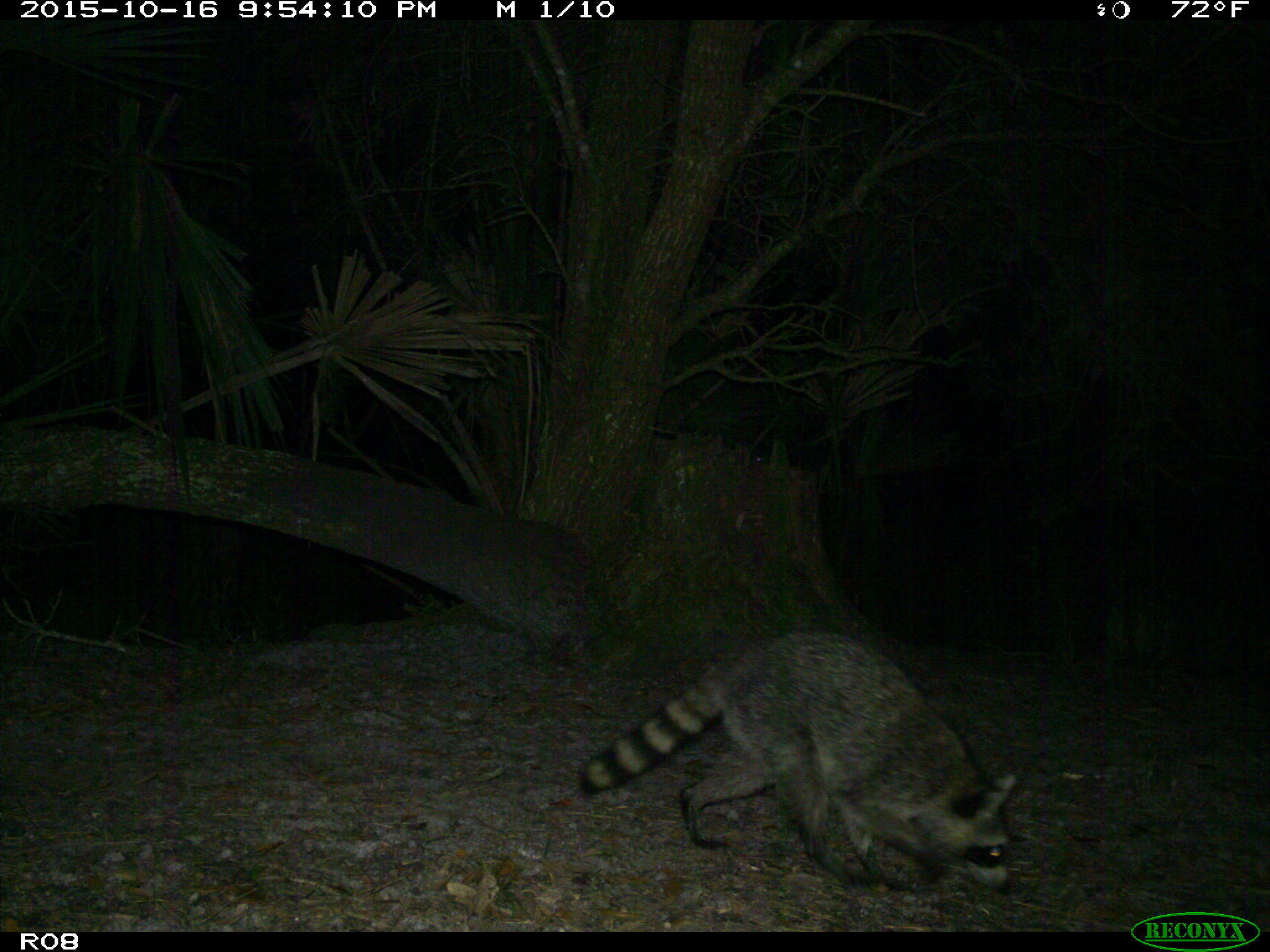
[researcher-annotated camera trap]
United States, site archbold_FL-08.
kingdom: Animalia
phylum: Chordata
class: Mammalia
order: Carnivora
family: Procyonidae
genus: Procyon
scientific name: Procyon lotor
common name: common raccoon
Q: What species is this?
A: Procyon lotor (common raccoon).